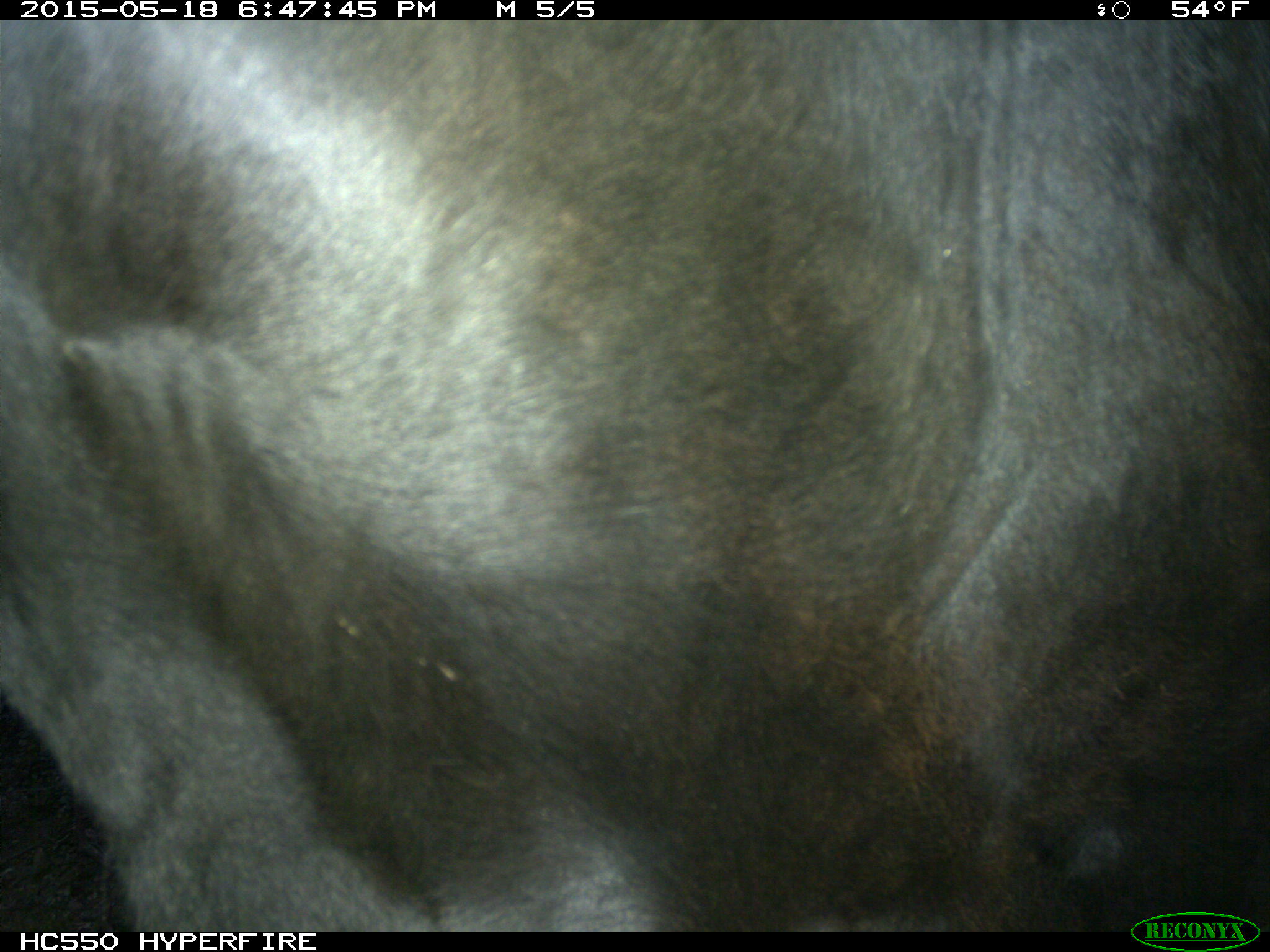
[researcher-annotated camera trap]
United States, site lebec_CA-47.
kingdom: Animalia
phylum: Chordata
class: Mammalia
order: Artiodactyla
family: Bovidae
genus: Bos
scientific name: Bos taurus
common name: domestic cow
Bos taurus (domestic cow).